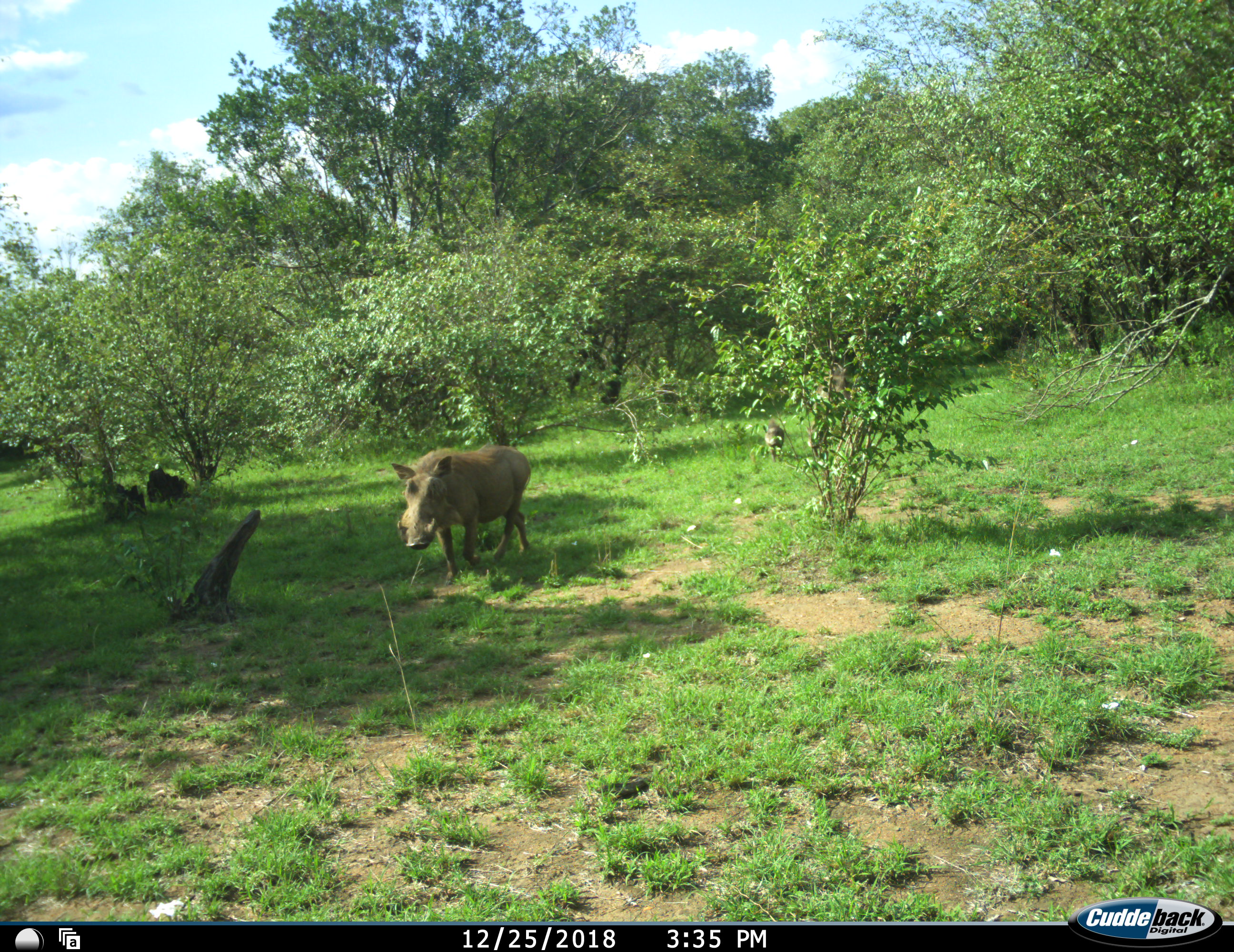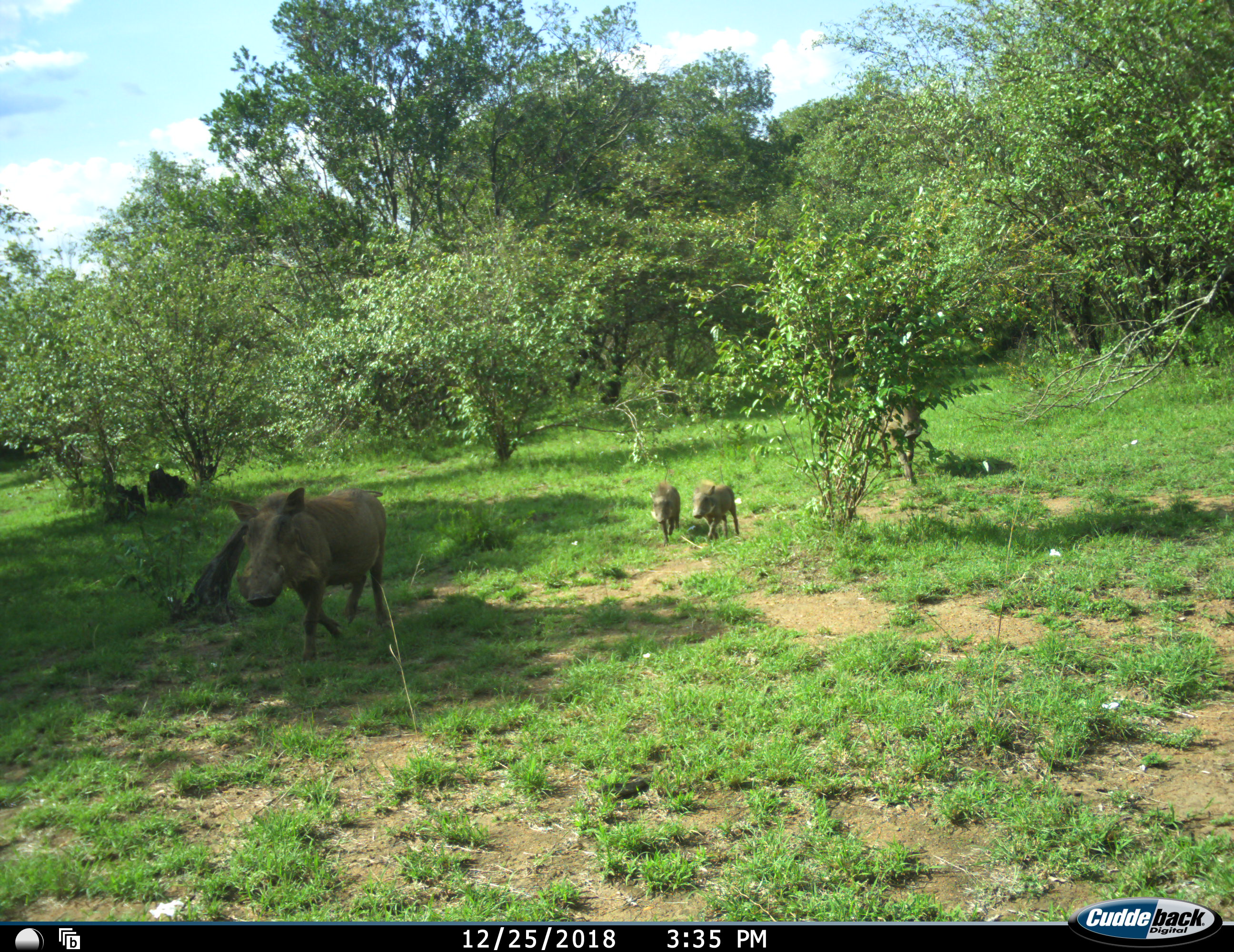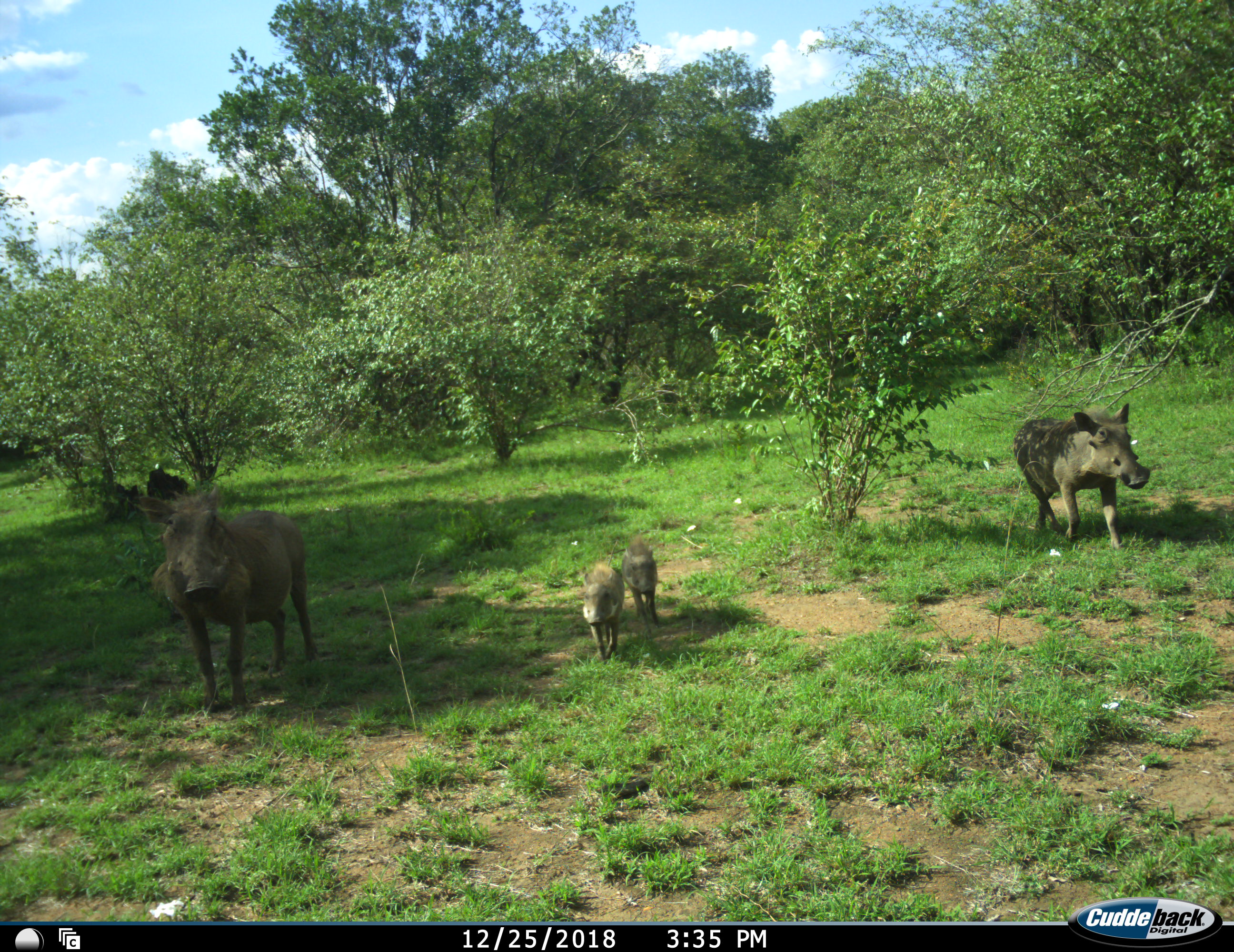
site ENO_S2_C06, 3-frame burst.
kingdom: Animalia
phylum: Chordata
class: Mammalia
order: Artiodactyla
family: Suidae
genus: Phacochoerus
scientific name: Phacochoerus africanus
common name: warthog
Warthog (Phacochoerus africanus), count 4. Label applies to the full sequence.